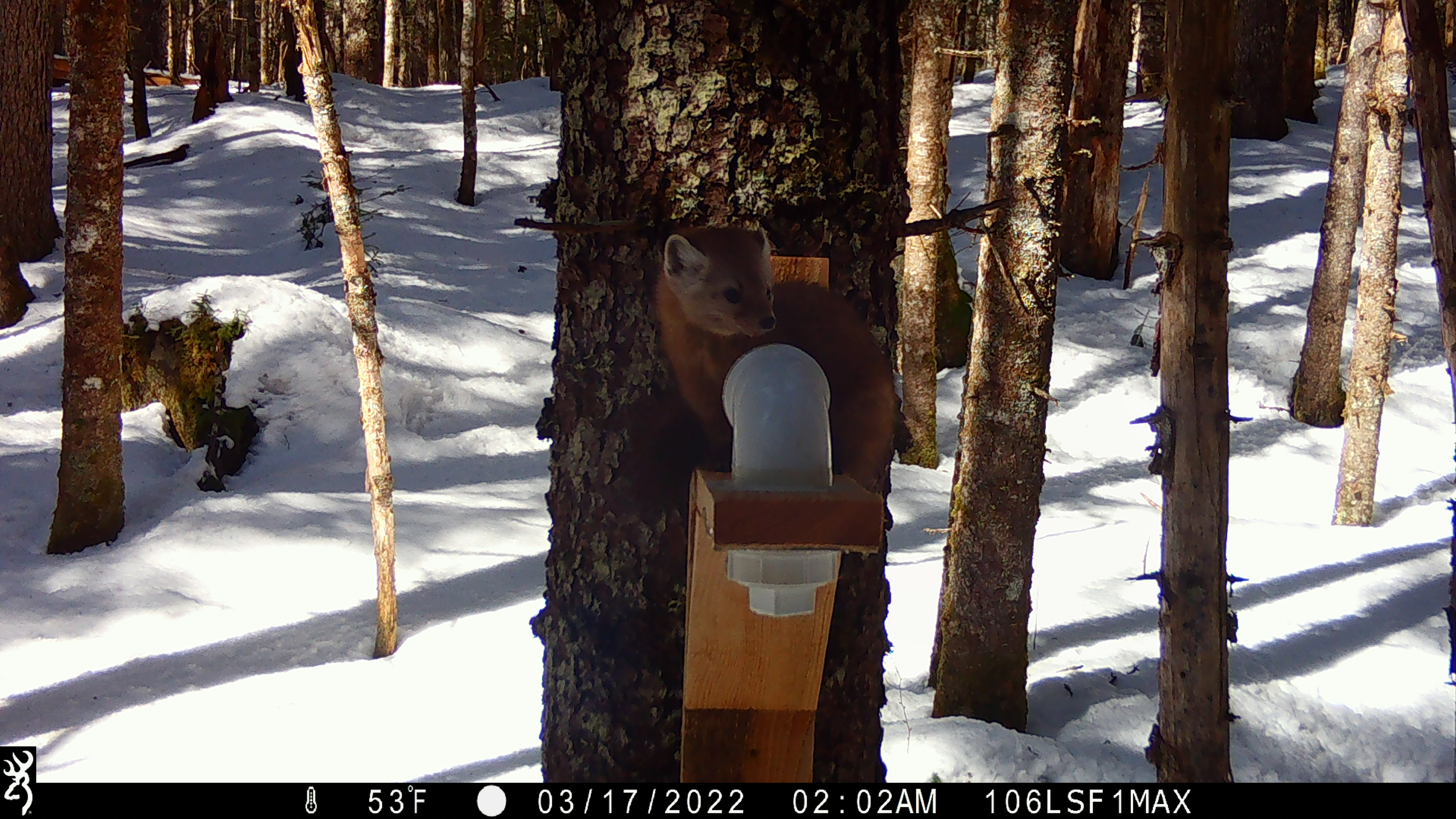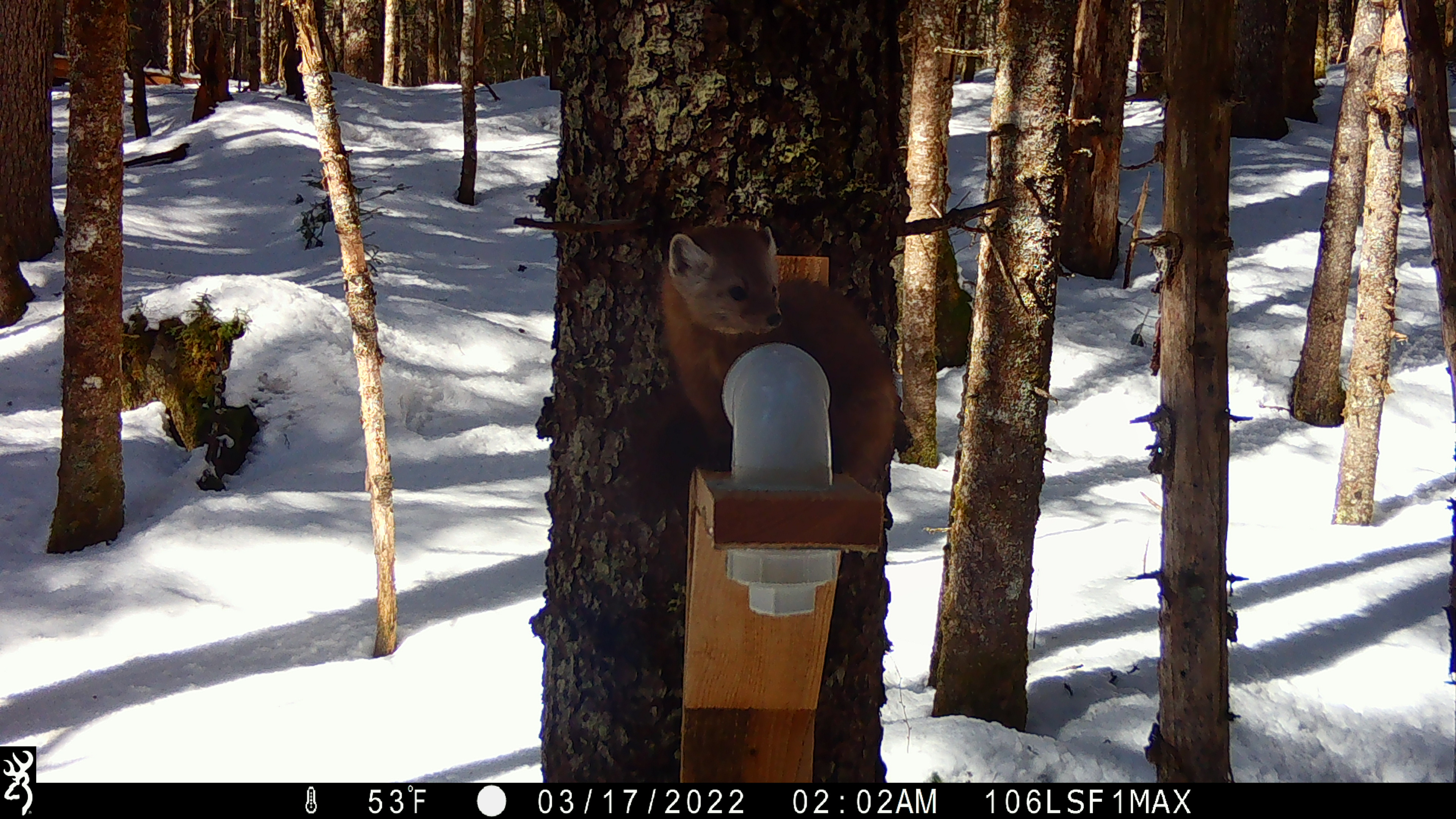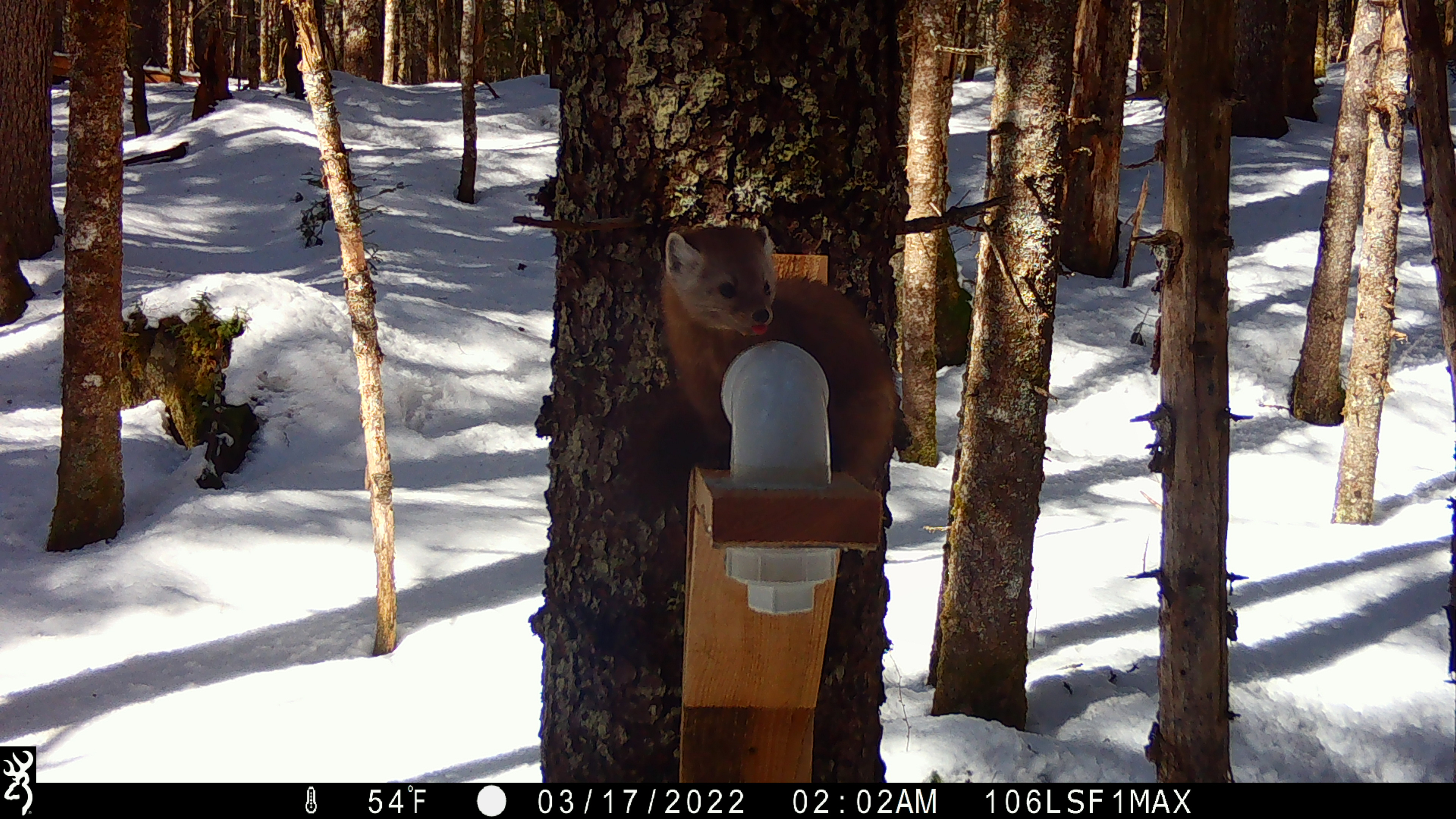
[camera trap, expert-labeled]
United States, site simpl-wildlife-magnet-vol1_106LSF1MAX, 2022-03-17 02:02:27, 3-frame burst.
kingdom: Animalia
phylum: Chordata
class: Mammalia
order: Carnivora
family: Mustelidae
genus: Martes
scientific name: Martes americana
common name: american marten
American marten (Martes americana).